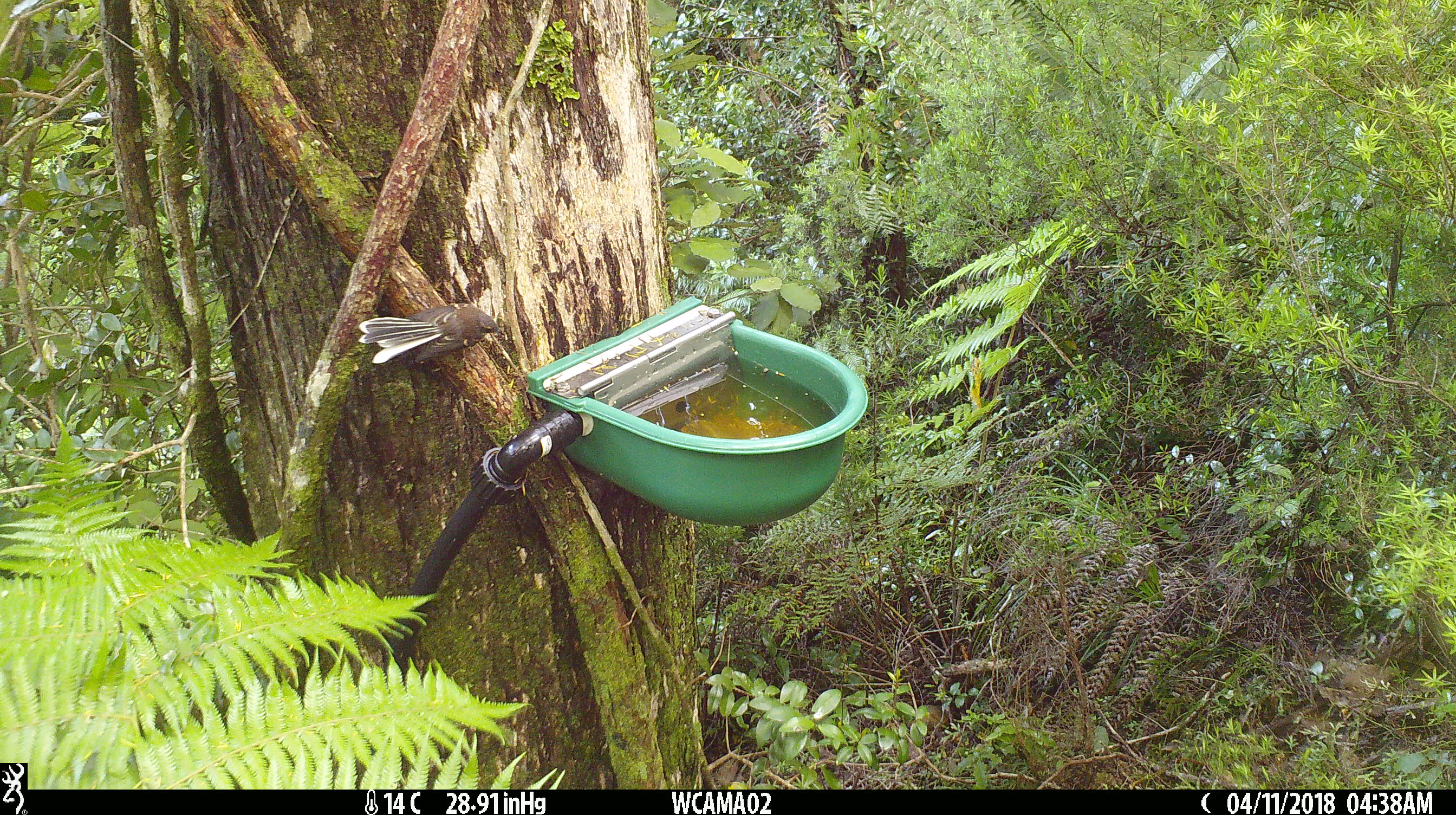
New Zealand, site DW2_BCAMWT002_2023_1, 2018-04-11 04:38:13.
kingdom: Animalia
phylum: Chordata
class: Aves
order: Passeriformes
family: Rhipiduridae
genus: Rhipidura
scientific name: Rhipidura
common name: fantails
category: fantail